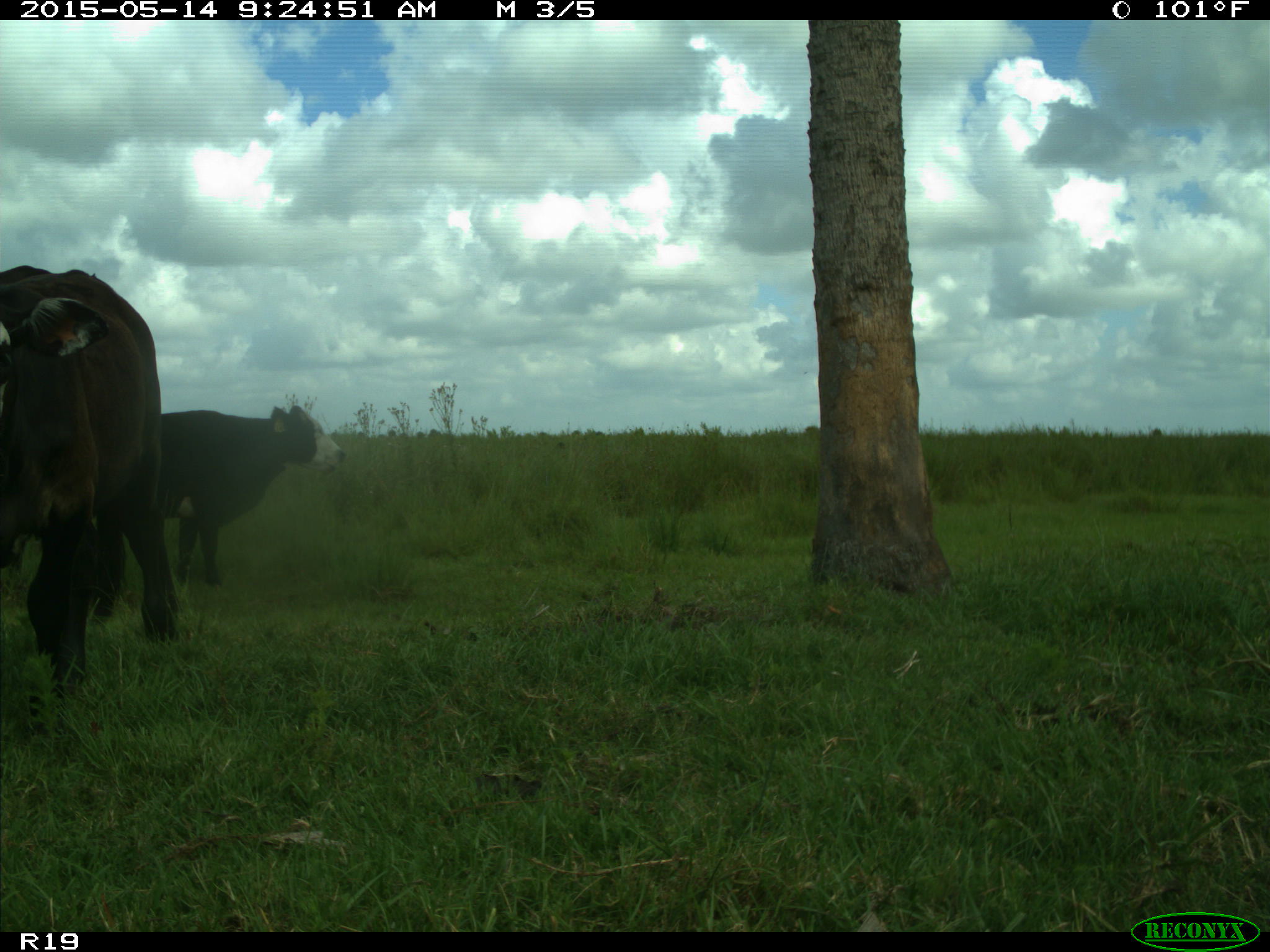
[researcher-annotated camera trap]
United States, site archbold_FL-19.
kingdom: Animalia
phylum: Chordata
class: Mammalia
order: Artiodactyla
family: Bovidae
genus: Bos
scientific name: Bos taurus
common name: domestic cow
Bos taurus (domestic cow).